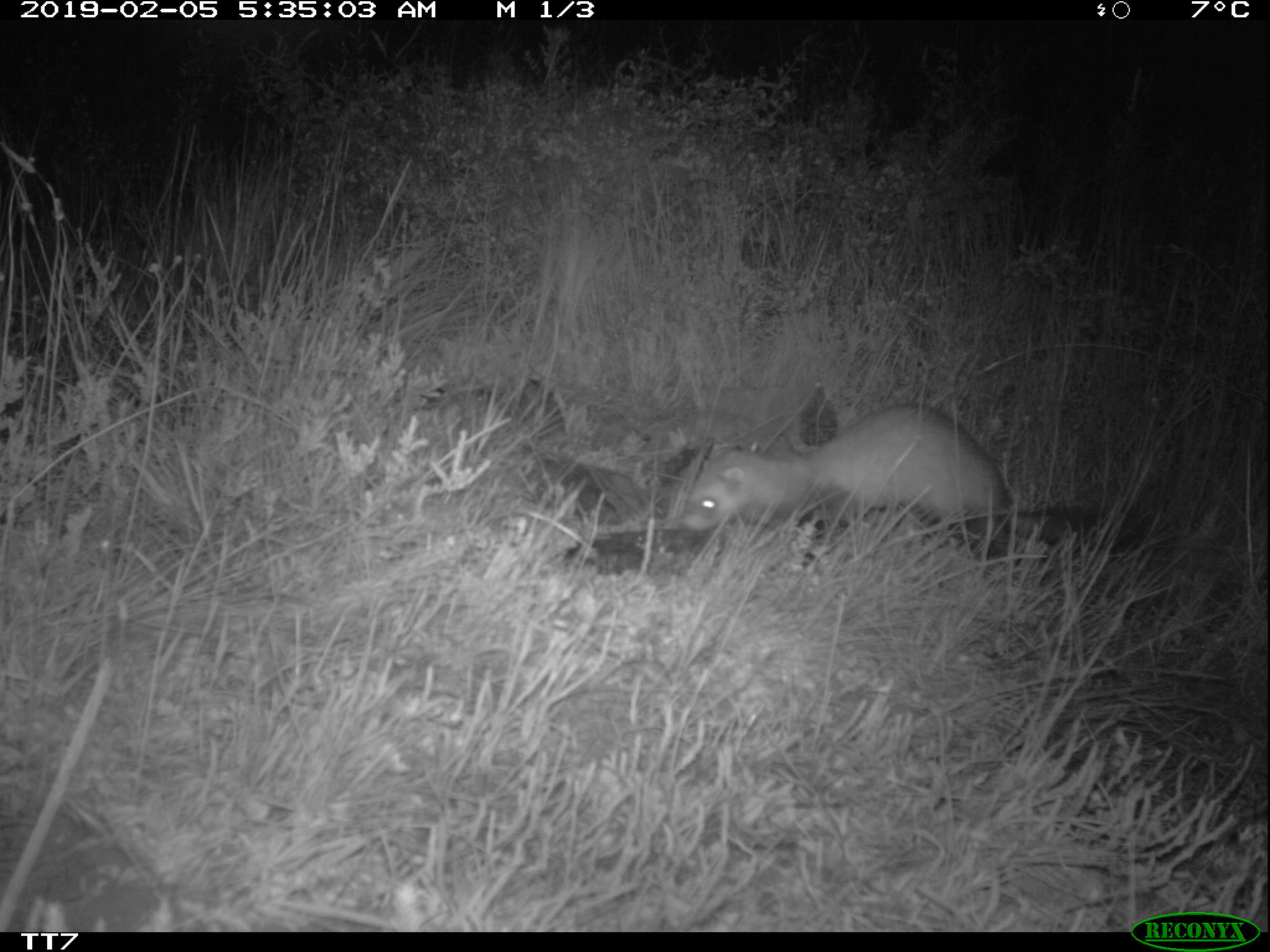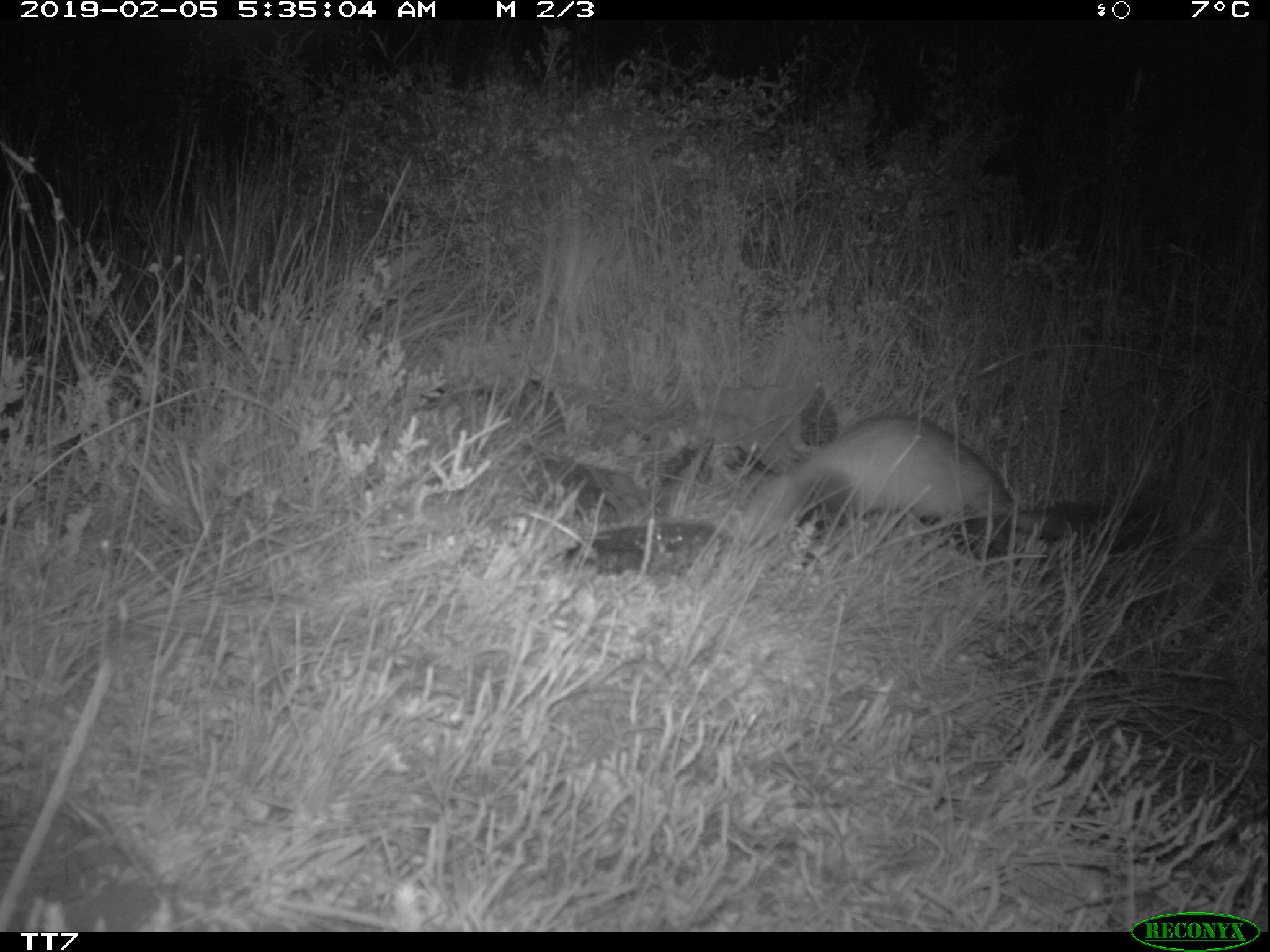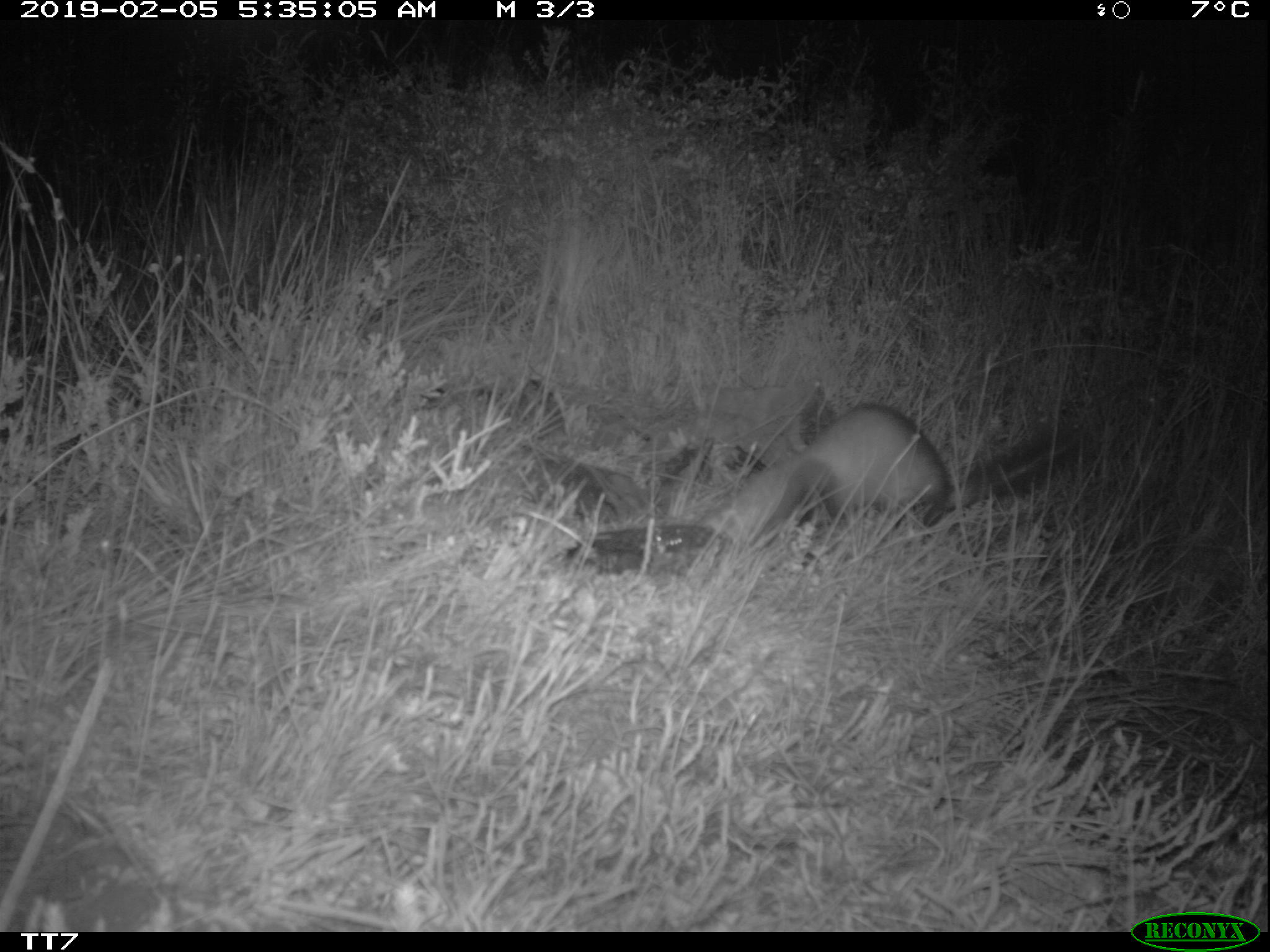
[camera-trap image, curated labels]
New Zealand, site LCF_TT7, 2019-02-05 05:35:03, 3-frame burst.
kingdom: Animalia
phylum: Chordata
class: Mammalia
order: Carnivora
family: Mustelidae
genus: Mustela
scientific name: Mustela furo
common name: ferret